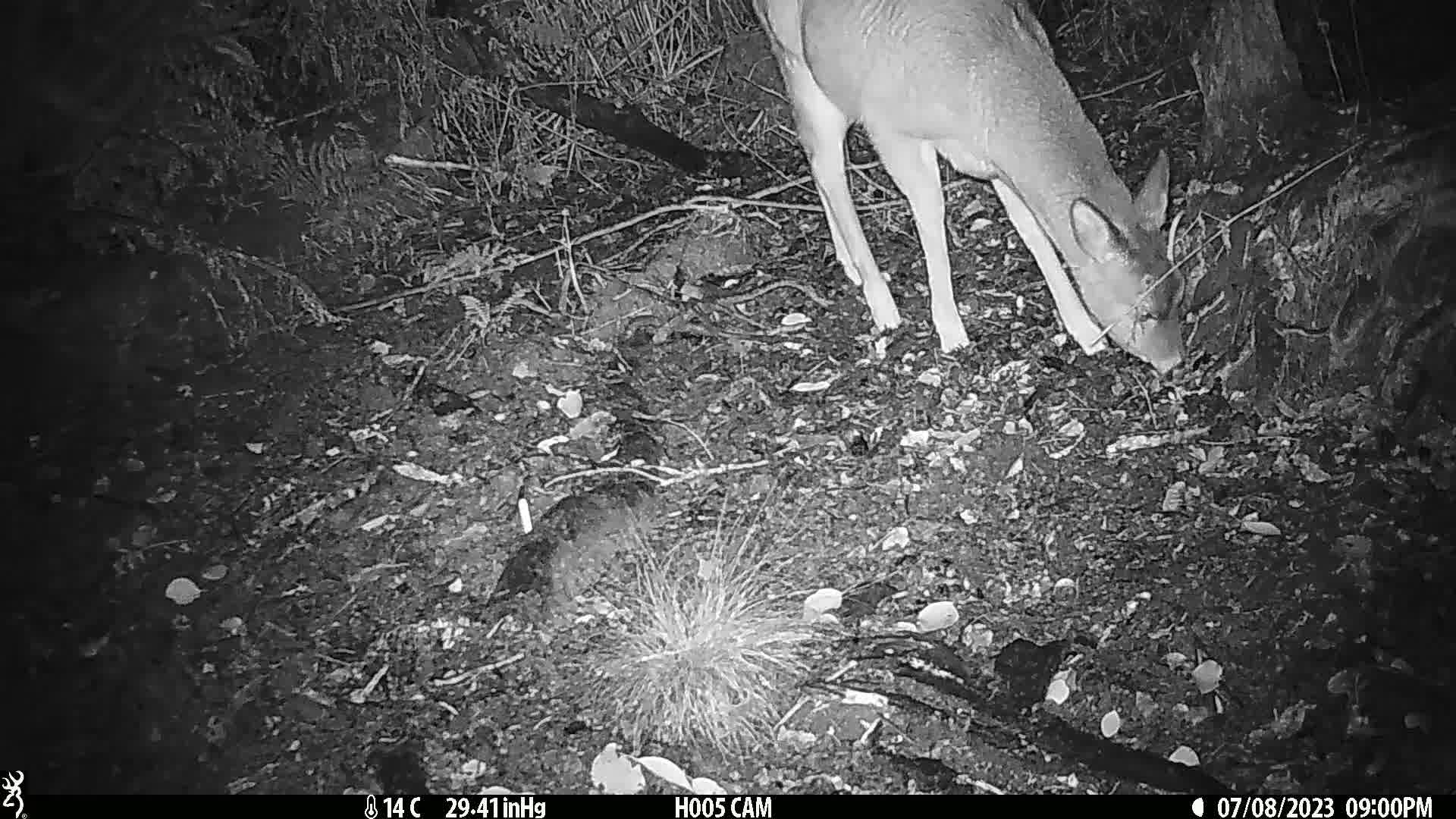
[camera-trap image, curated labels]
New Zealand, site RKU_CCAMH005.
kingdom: Animalia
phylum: Chordata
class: Mammalia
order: Artiodactyla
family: Cervidae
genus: Odocoileus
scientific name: Odocoileus virginianus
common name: white-tailed deer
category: white tailed deer